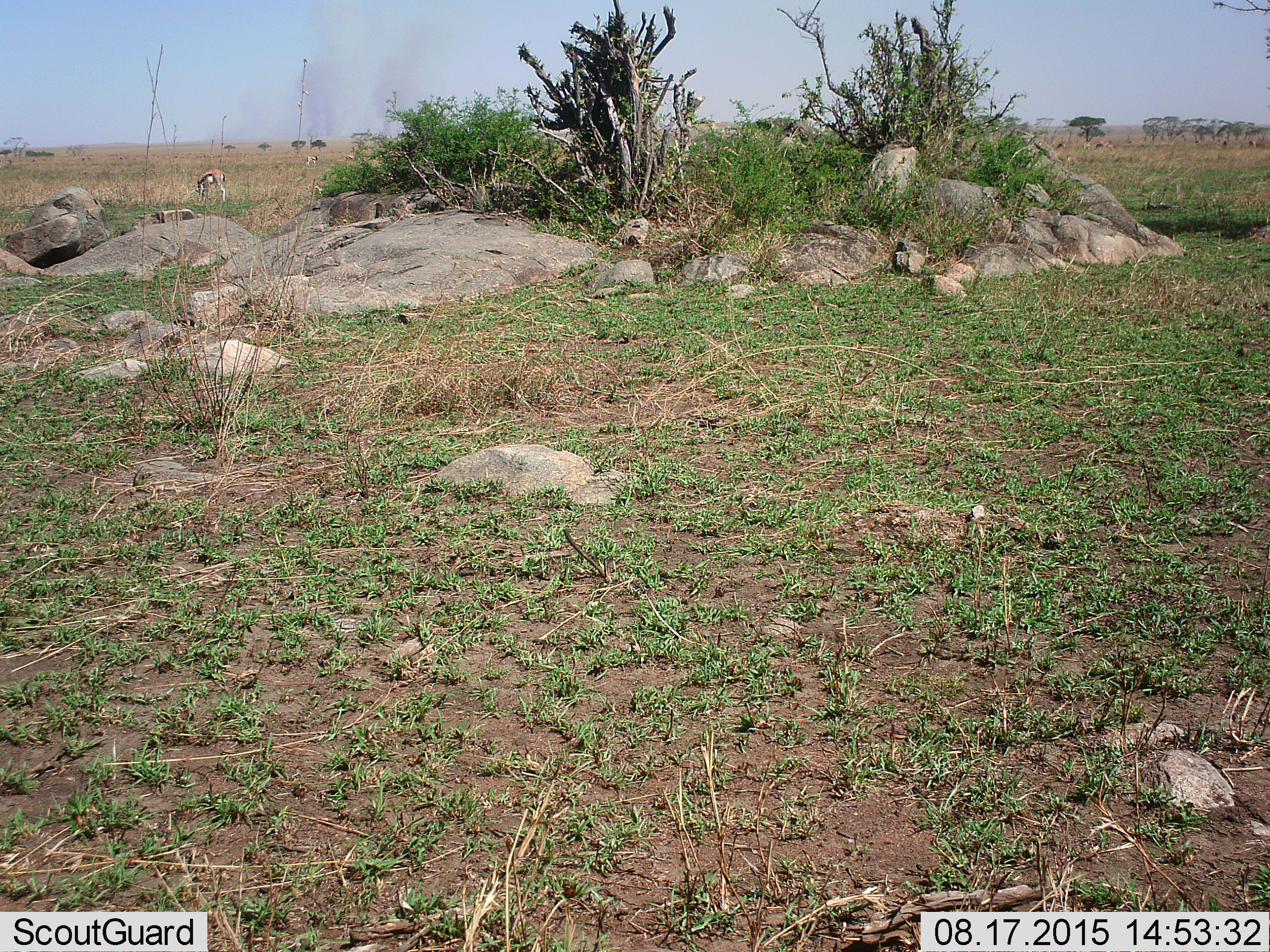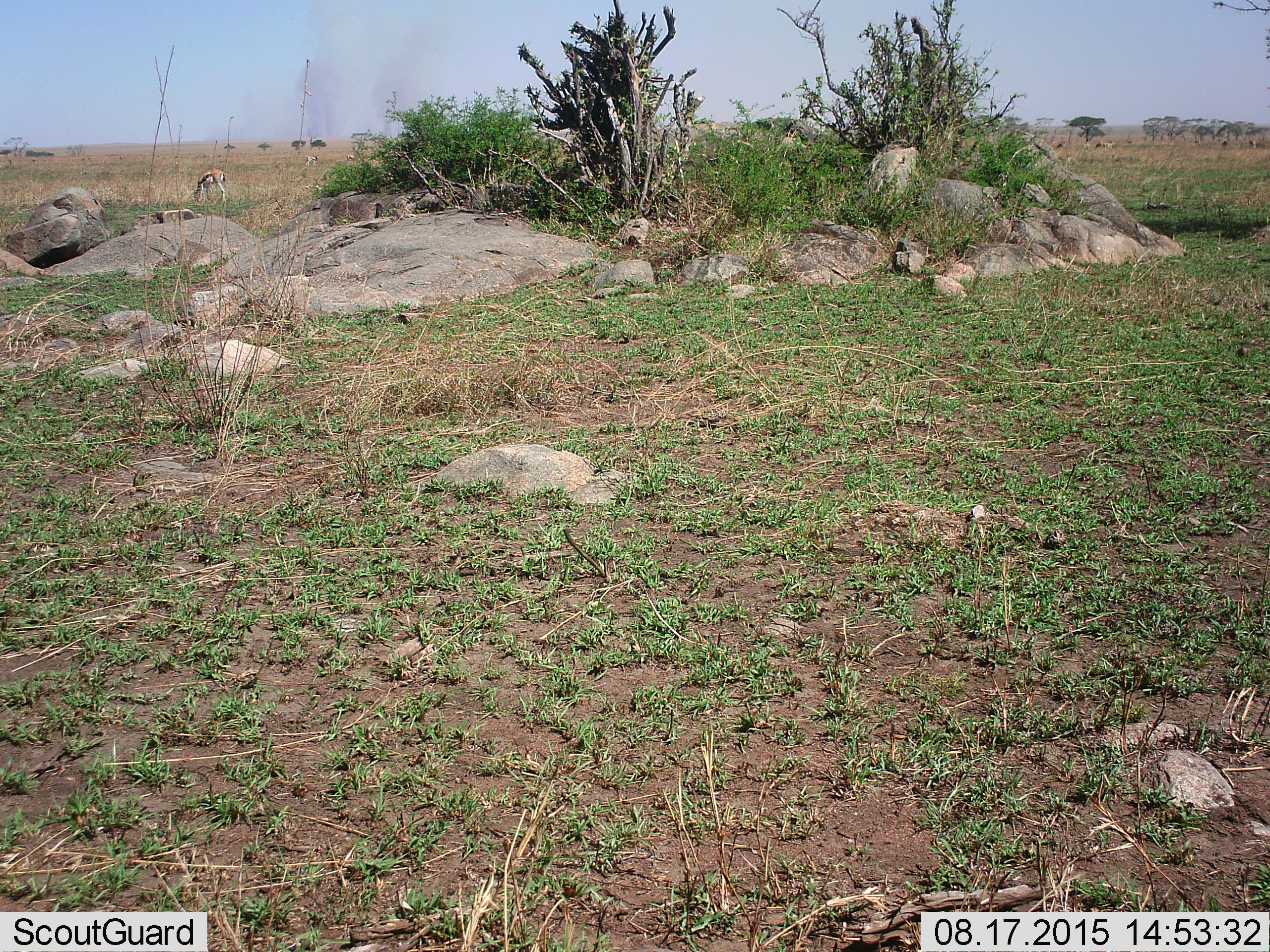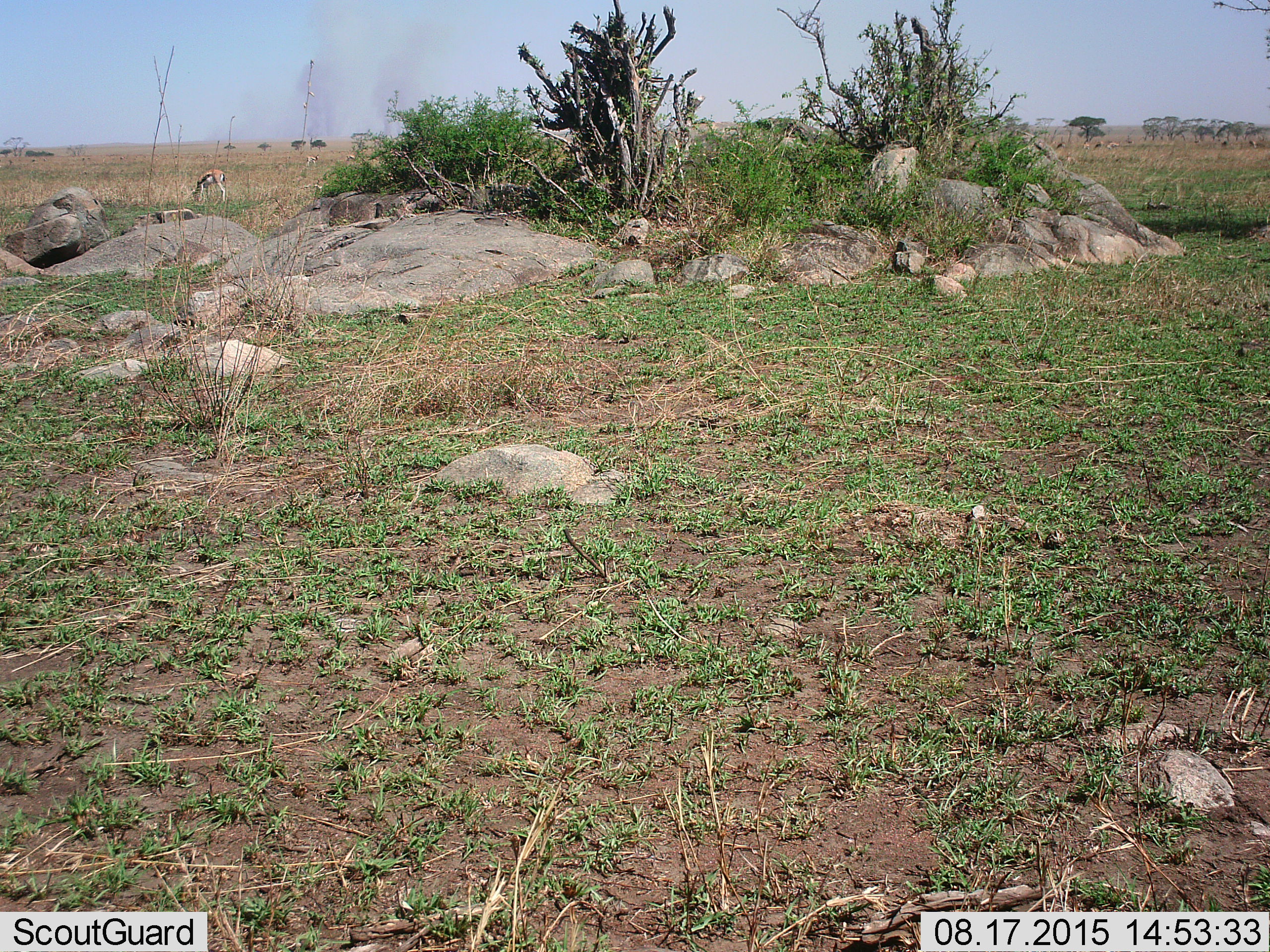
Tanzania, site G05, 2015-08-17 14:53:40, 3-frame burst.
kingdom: Animalia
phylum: Chordata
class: Mammalia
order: Artiodactyla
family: Bovidae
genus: Eudorcas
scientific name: Eudorcas thomsonii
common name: thomson's gazelle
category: gazellethomsons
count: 3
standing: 54%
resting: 8%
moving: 23%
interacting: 0%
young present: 8%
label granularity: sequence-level